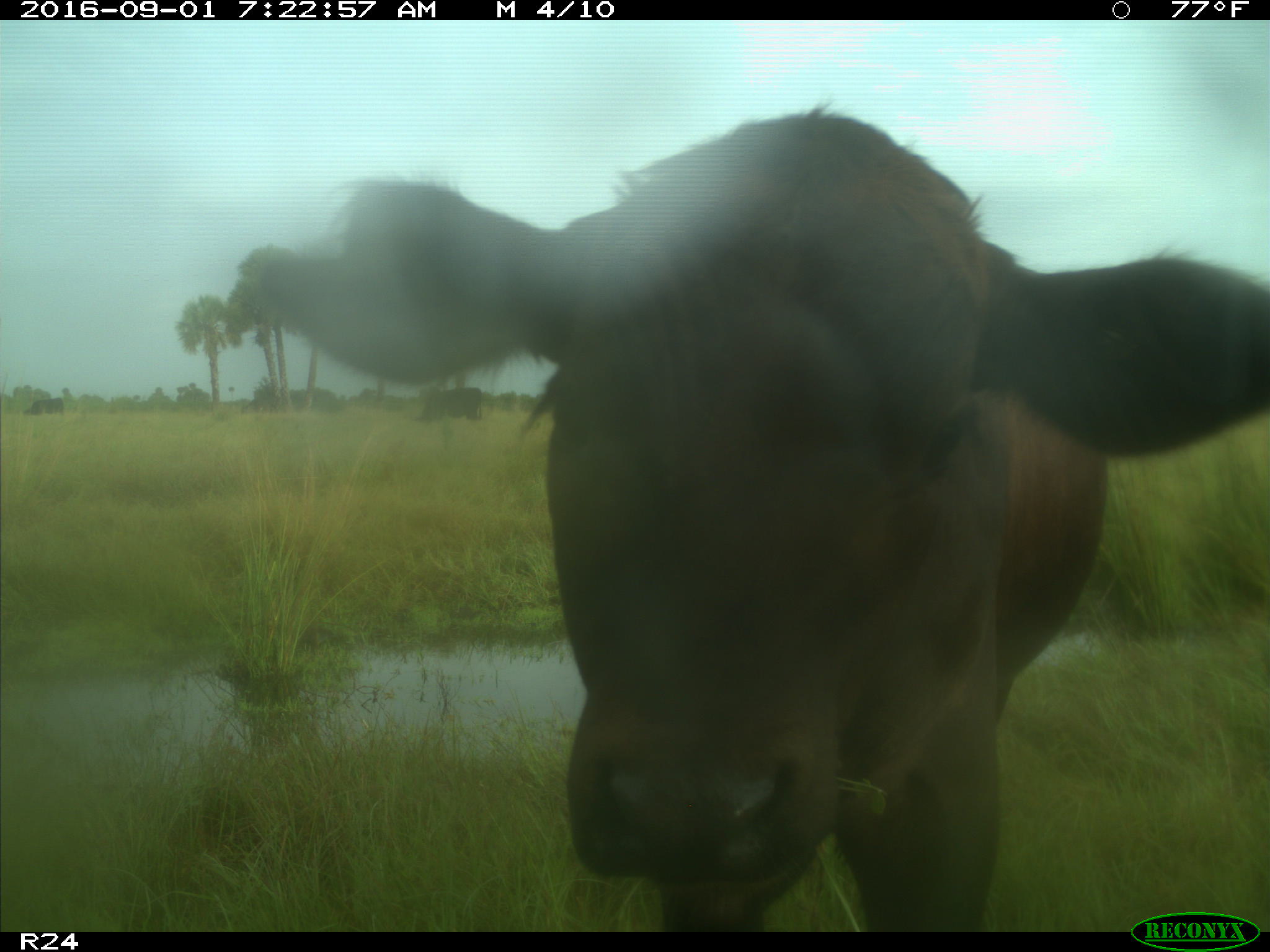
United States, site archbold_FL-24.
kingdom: Animalia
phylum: Chordata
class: Mammalia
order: Artiodactyla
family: Bovidae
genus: Bos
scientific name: Bos taurus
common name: domestic cow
Bos taurus (domestic cow).